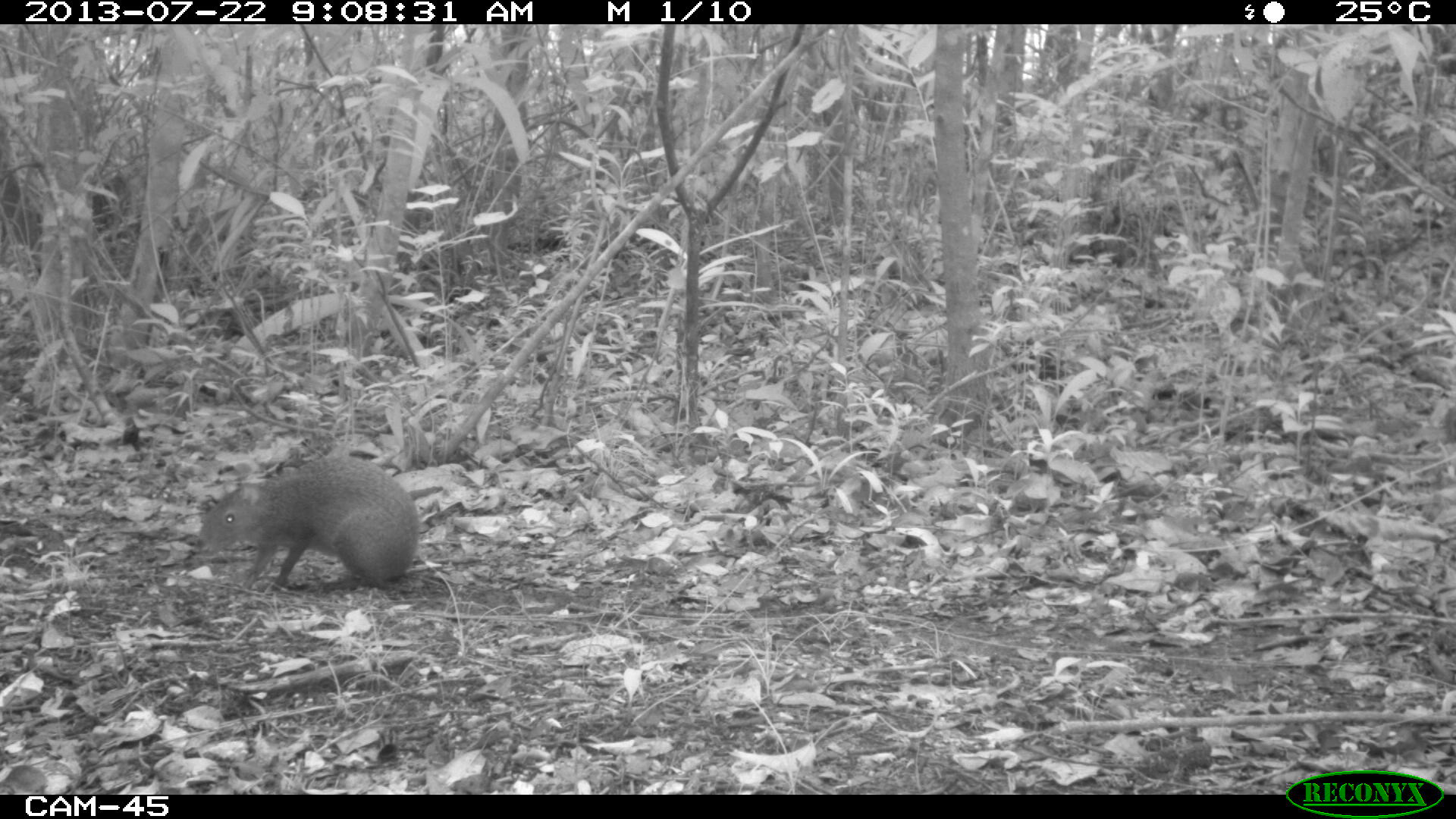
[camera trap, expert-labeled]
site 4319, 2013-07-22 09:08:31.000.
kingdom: Animalia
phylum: Chordata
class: Mammalia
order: Rodentia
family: Dasyproctidae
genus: Dasyprocta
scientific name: Dasyprocta punctata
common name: central american agouti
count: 1